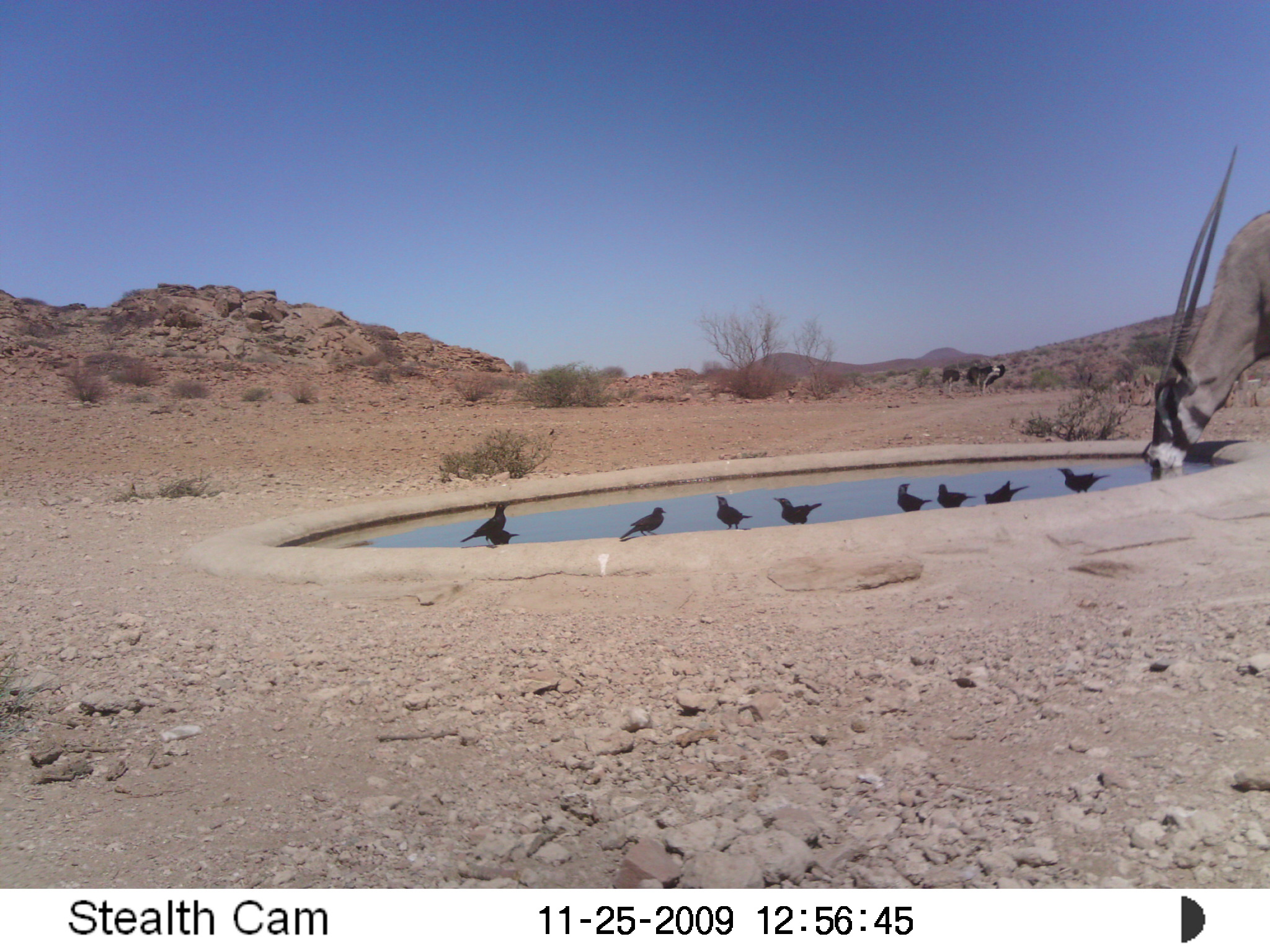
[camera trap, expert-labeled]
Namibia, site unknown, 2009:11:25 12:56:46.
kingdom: Animalia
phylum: Chordata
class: Mammalia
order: Artiodactyla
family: Bovidae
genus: Oryx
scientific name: Oryx gazella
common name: gemsbok